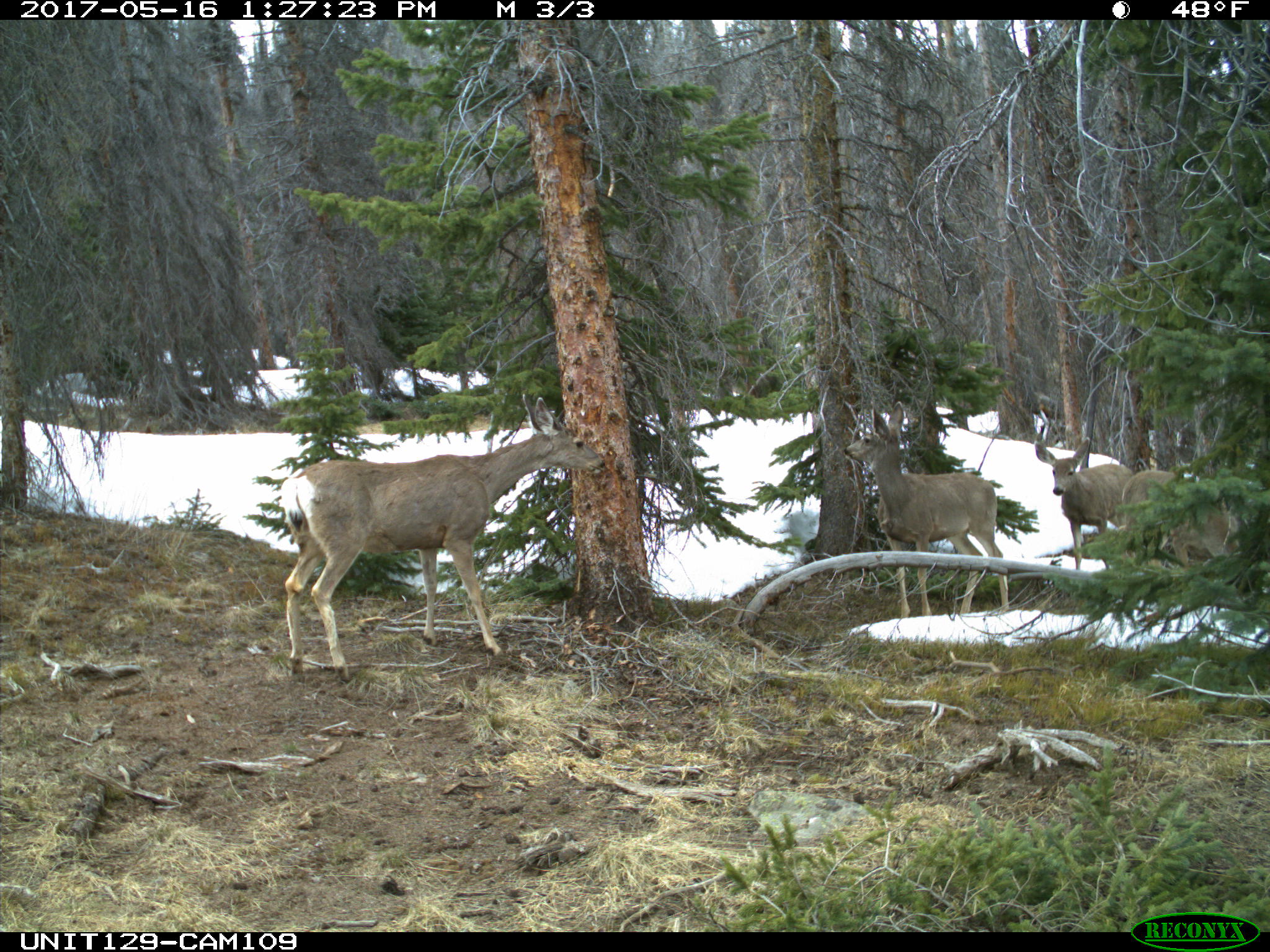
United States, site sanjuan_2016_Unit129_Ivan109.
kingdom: Animalia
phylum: Chordata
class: Mammalia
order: Artiodactyla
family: Cervidae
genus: Odocoileus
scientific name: Odocoileus hemionus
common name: mule deer